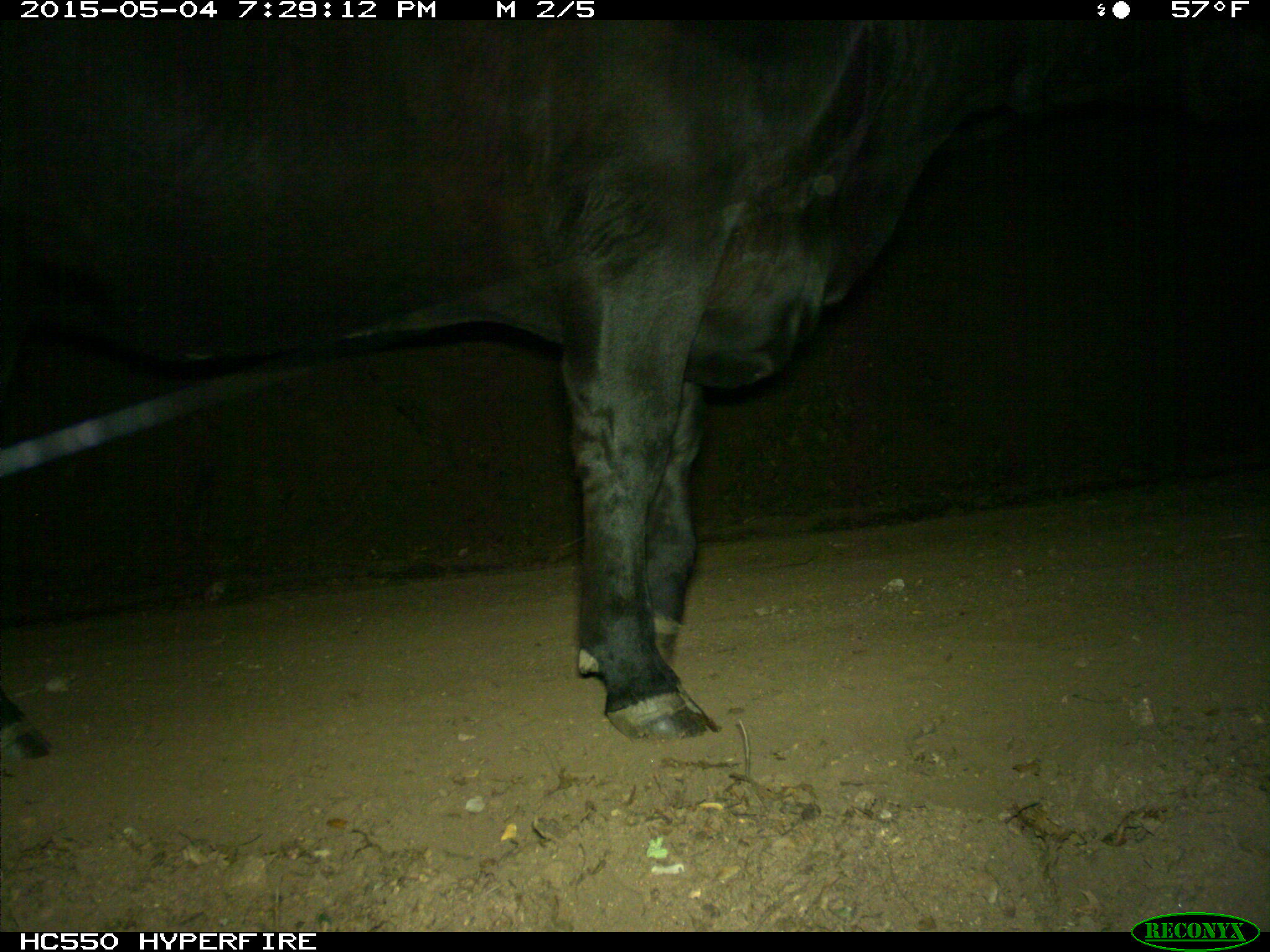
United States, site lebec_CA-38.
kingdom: Animalia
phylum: Chordata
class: Mammalia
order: Artiodactyla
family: Bovidae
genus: Bos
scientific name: Bos taurus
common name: domestic cow